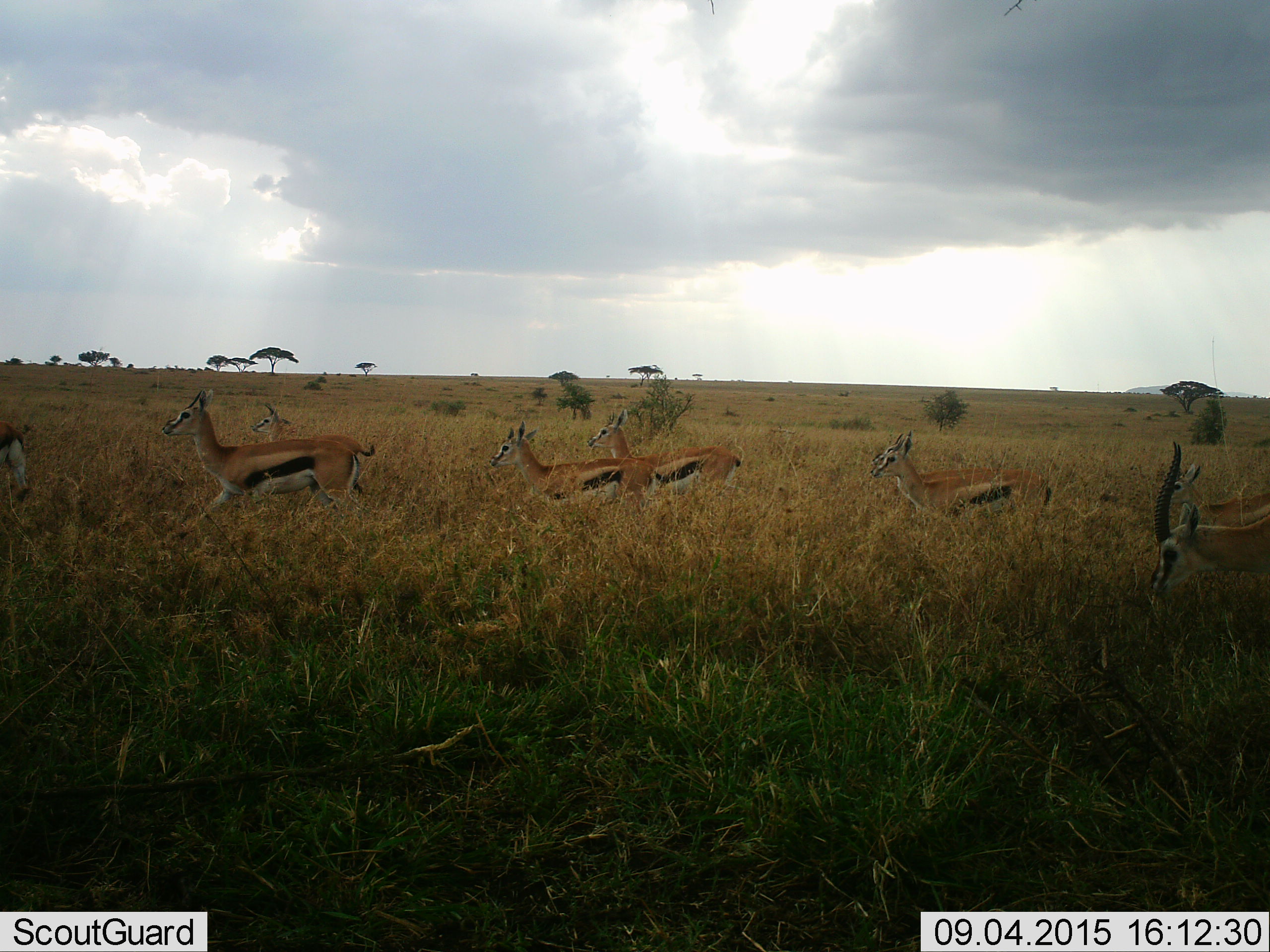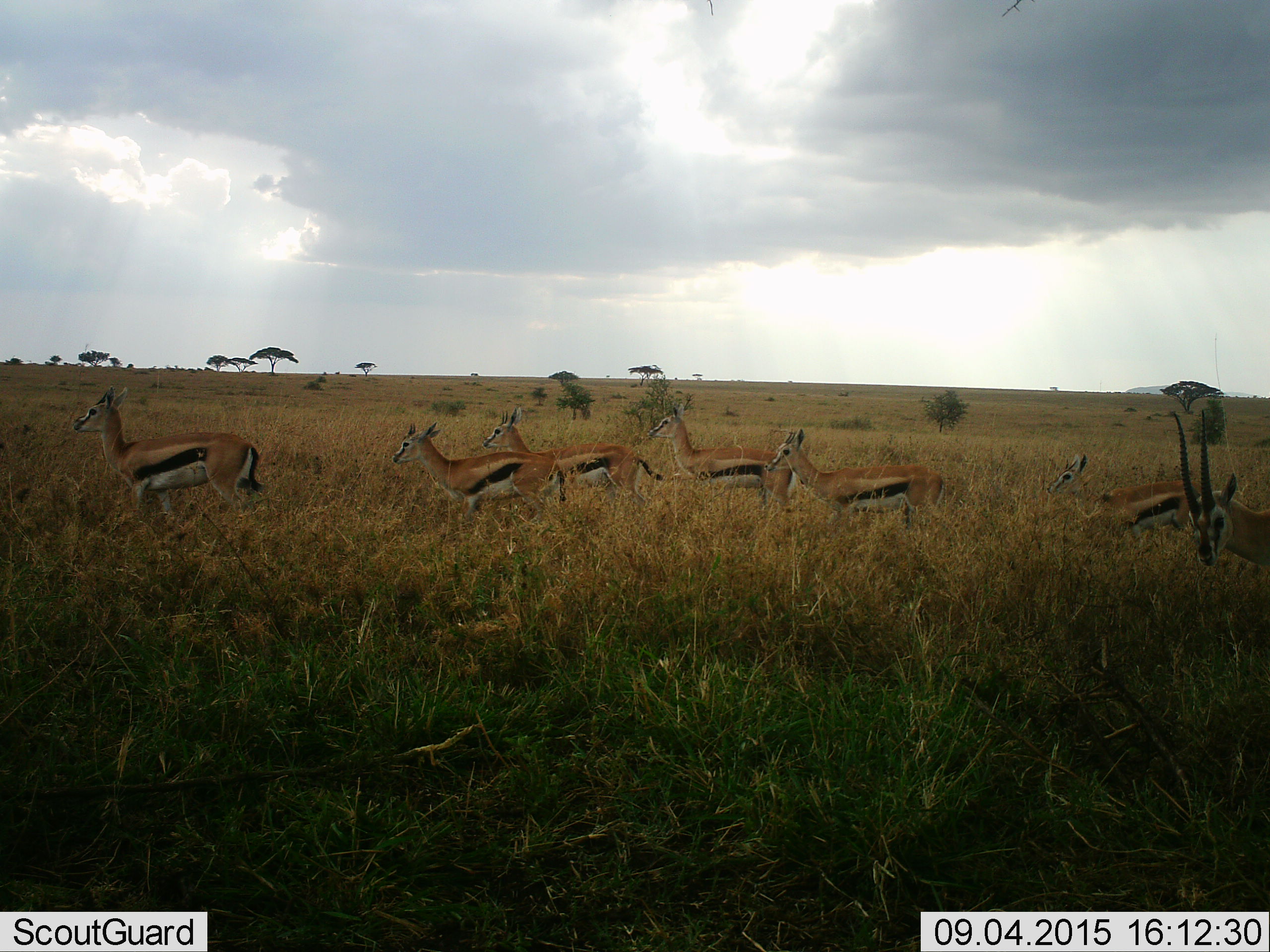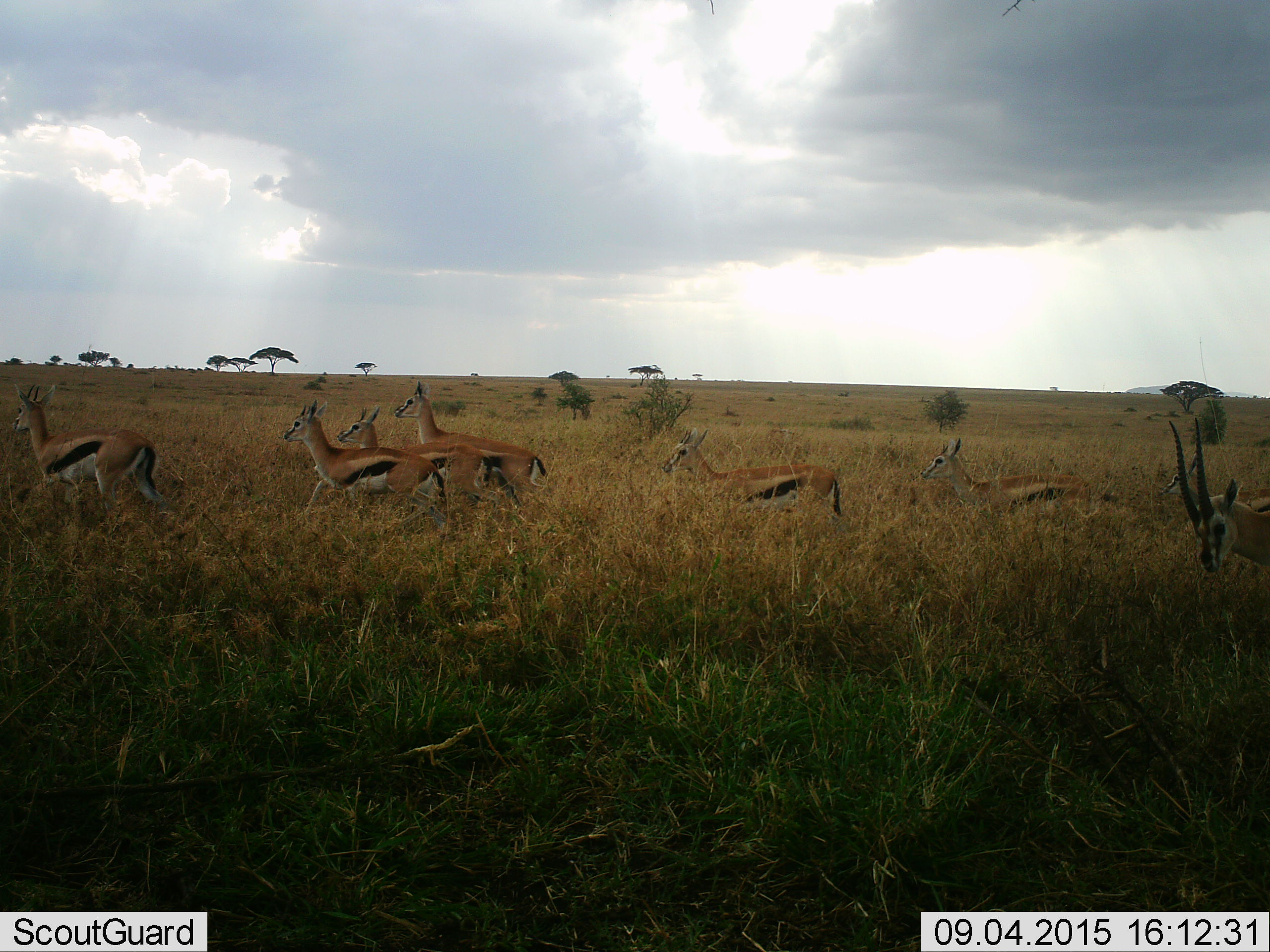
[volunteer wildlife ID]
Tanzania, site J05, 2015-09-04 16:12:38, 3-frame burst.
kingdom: Animalia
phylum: Chordata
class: Mammalia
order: Artiodactyla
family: Bovidae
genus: Eudorcas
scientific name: Eudorcas thomsonii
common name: thomson's gazelle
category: gazellethomsons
Gazellethomsons (thomson's gazelle) (Eudorcas thomsonii), count 9. Behavior (volunteer vote fractions): standing 22%, resting 0%, moving 78%, interacting 0%. Young present (vote fraction): 11%. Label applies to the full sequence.